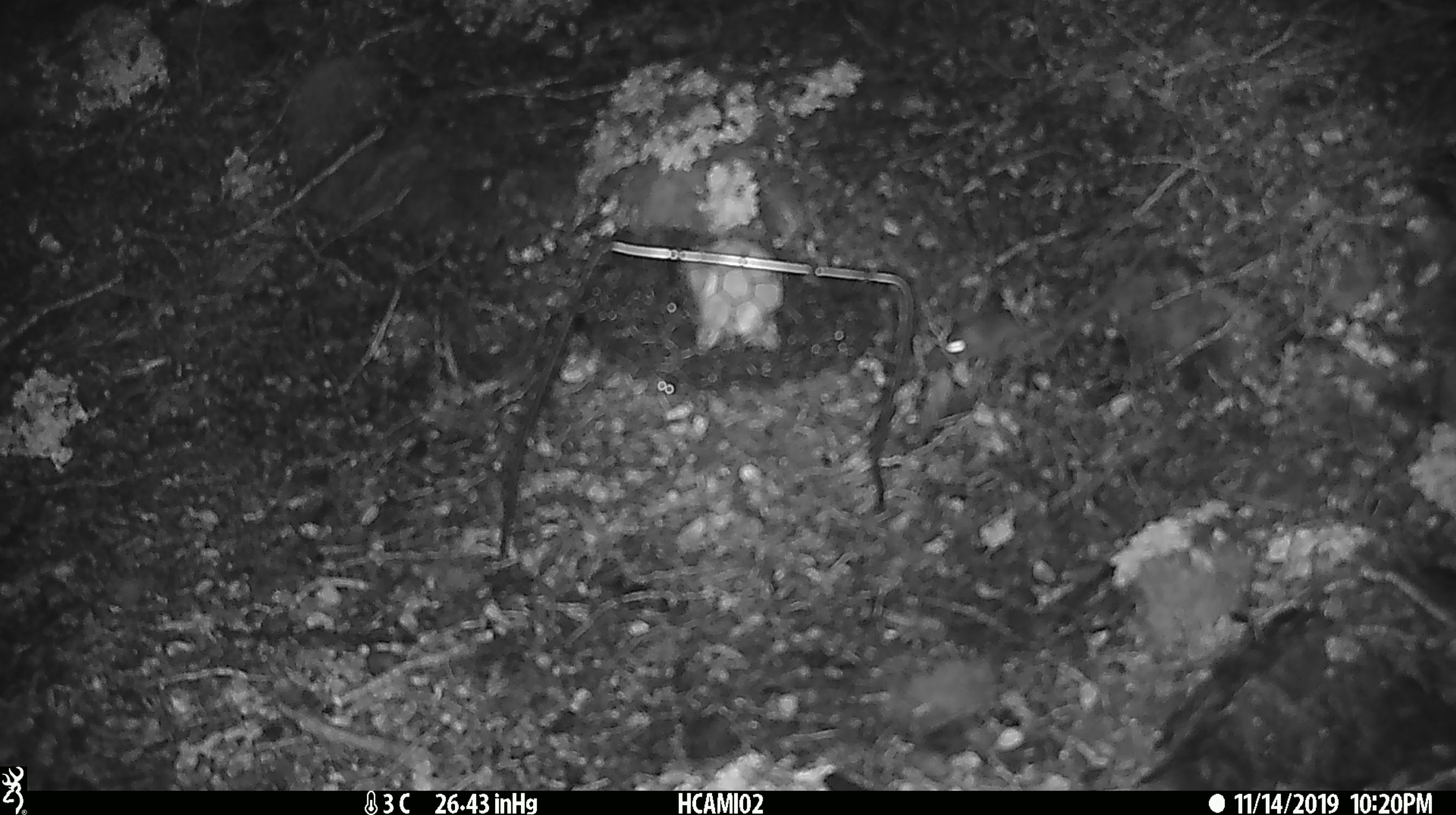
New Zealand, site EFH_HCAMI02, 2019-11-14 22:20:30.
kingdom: Animalia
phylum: Chordata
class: Mammalia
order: Rodentia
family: Muridae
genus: Mus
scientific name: Mus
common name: mouse